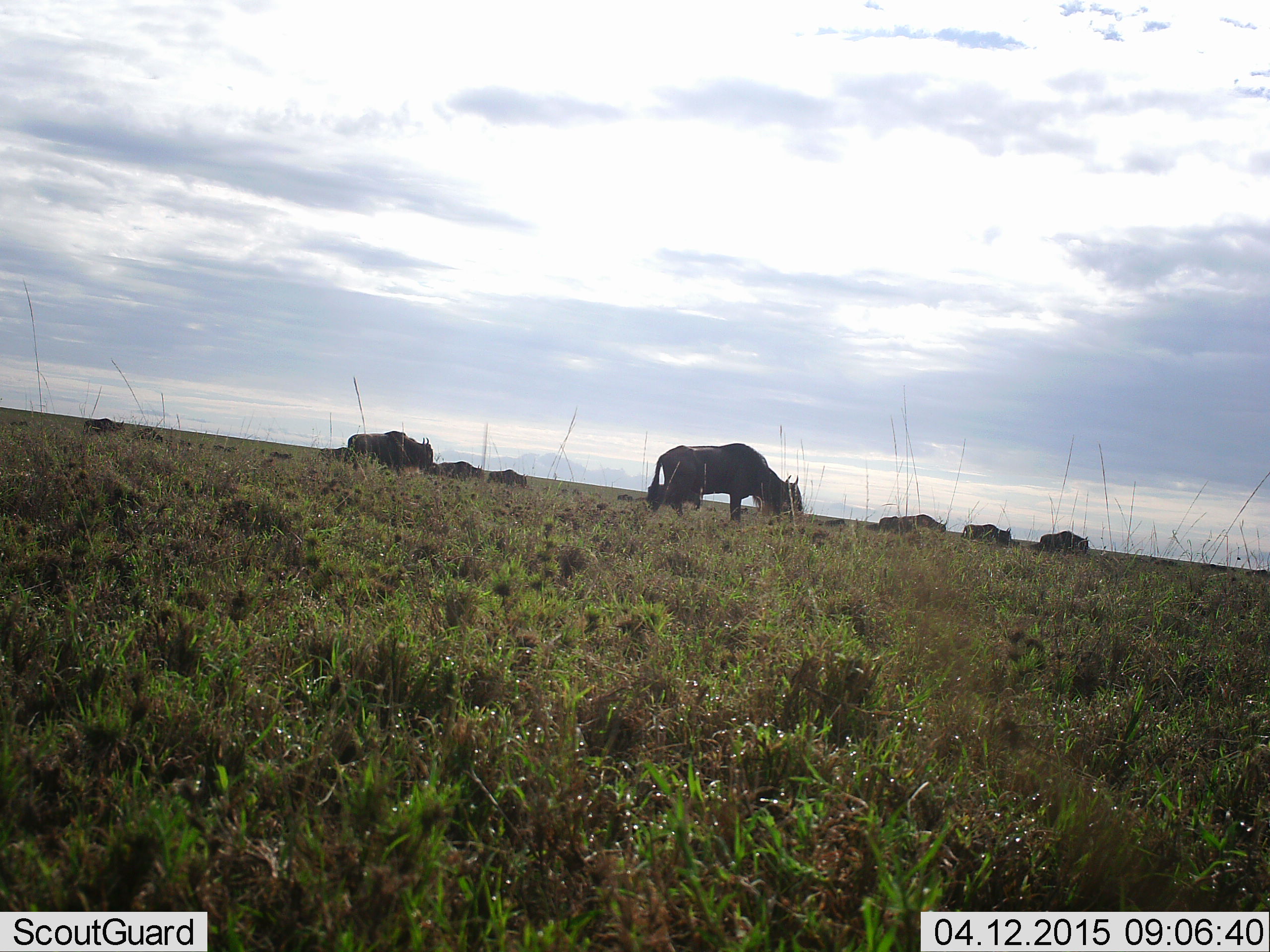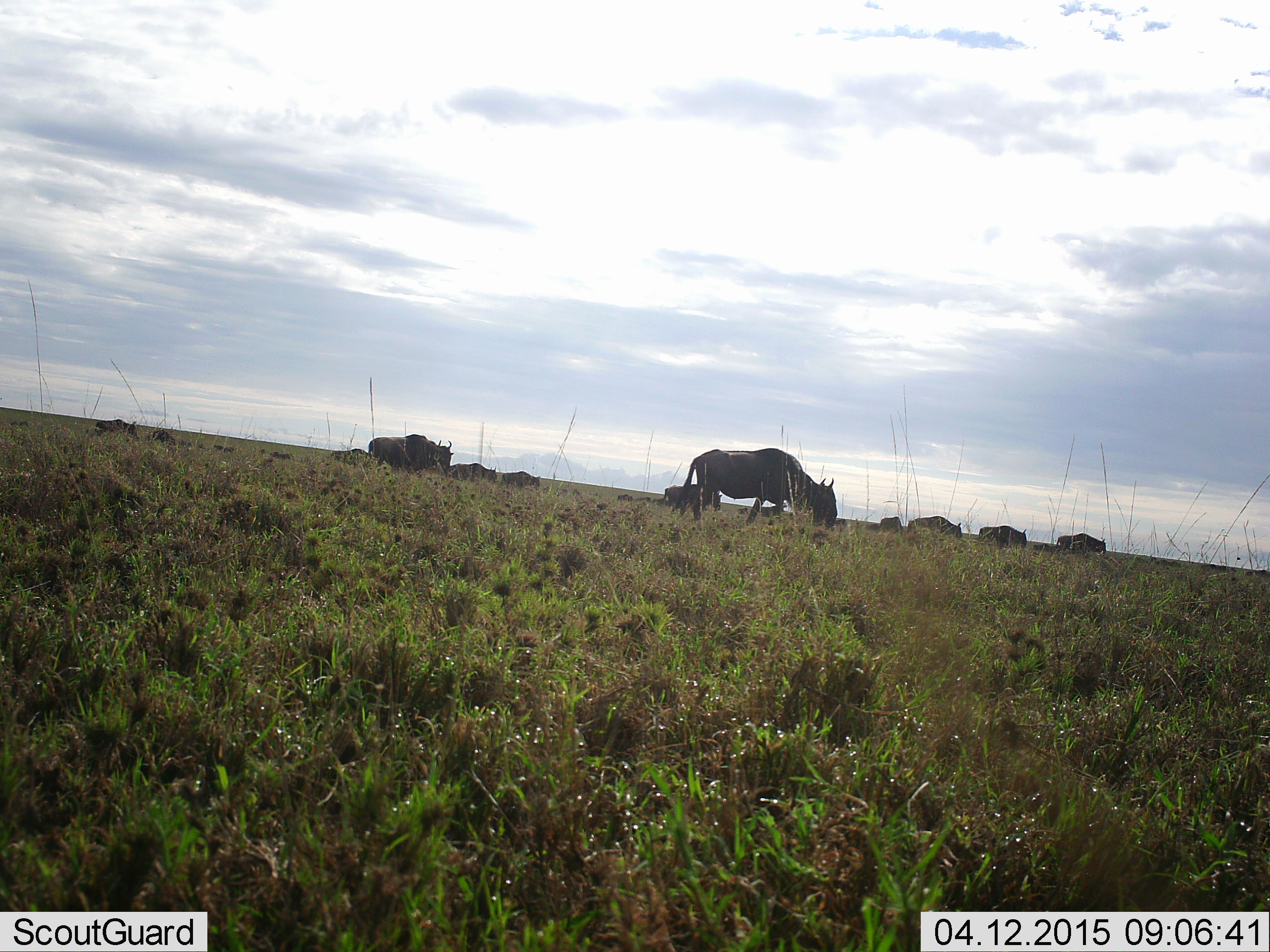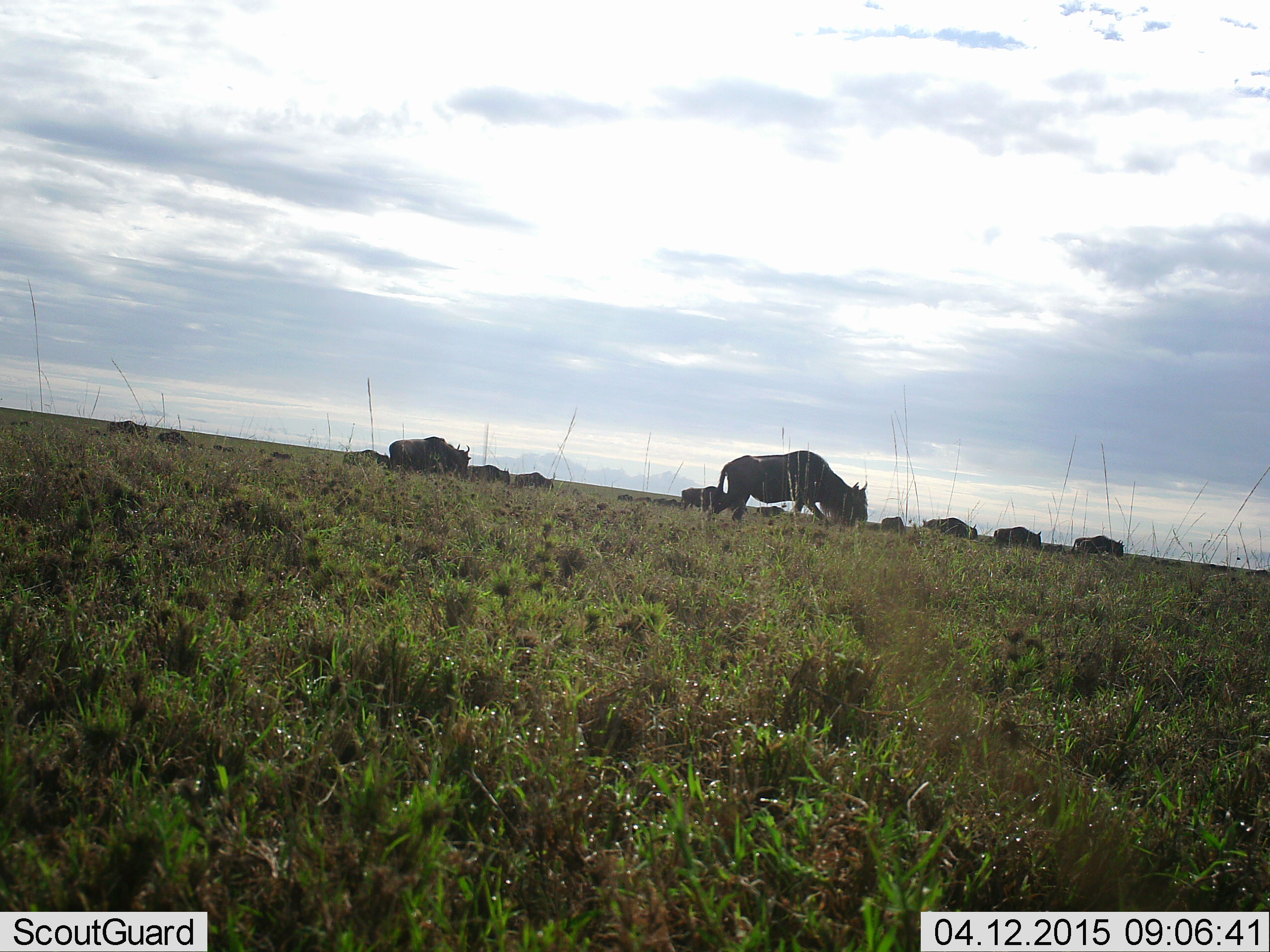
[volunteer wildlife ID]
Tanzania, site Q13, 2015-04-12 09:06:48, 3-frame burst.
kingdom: Animalia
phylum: Chordata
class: Mammalia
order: Artiodactyla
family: Bovidae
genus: Connochaetes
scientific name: Connochaetes taurinus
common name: blue wildebeest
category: wildebeest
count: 11-50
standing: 20%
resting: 0%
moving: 90%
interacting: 0%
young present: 0%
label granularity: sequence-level